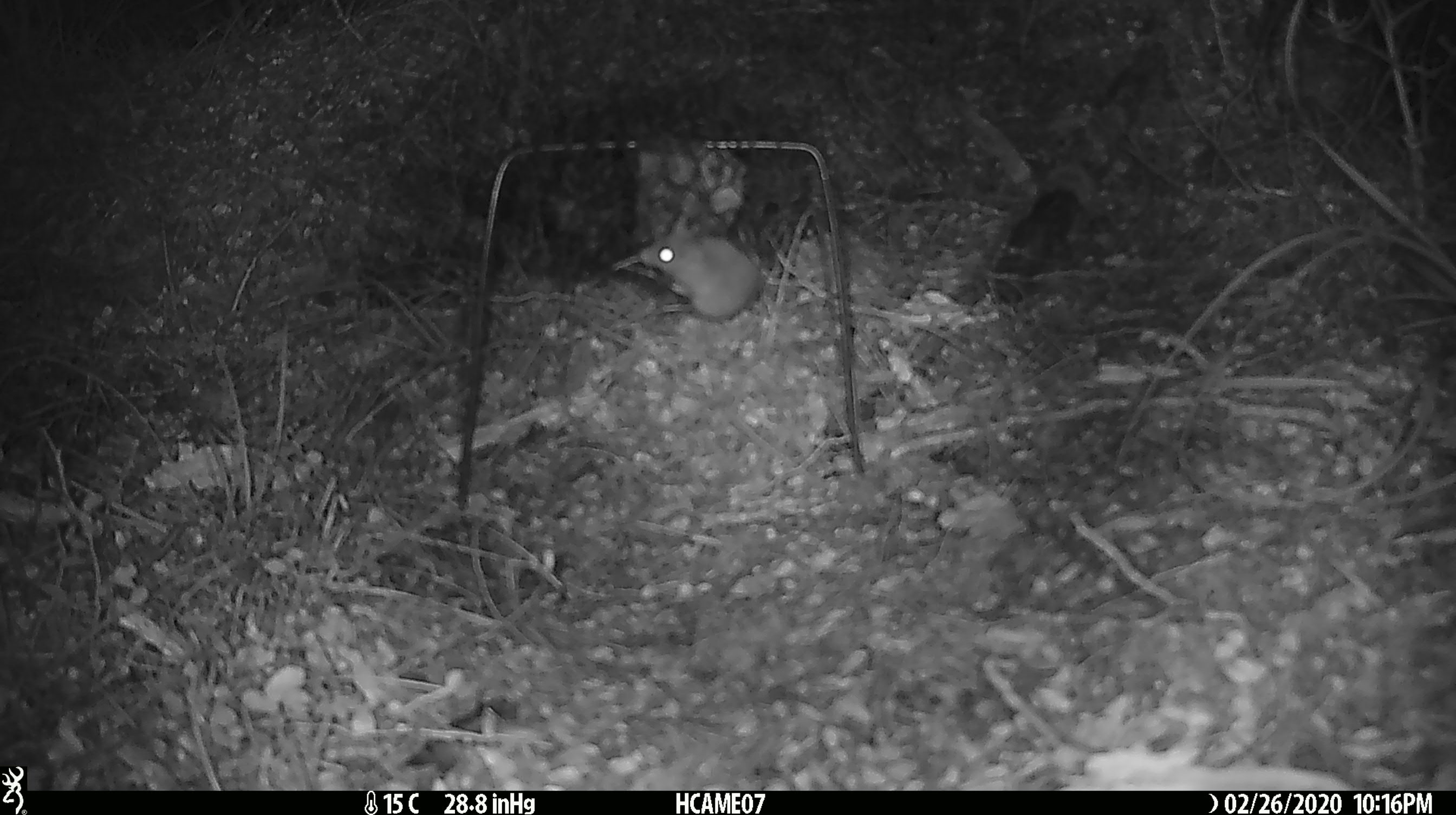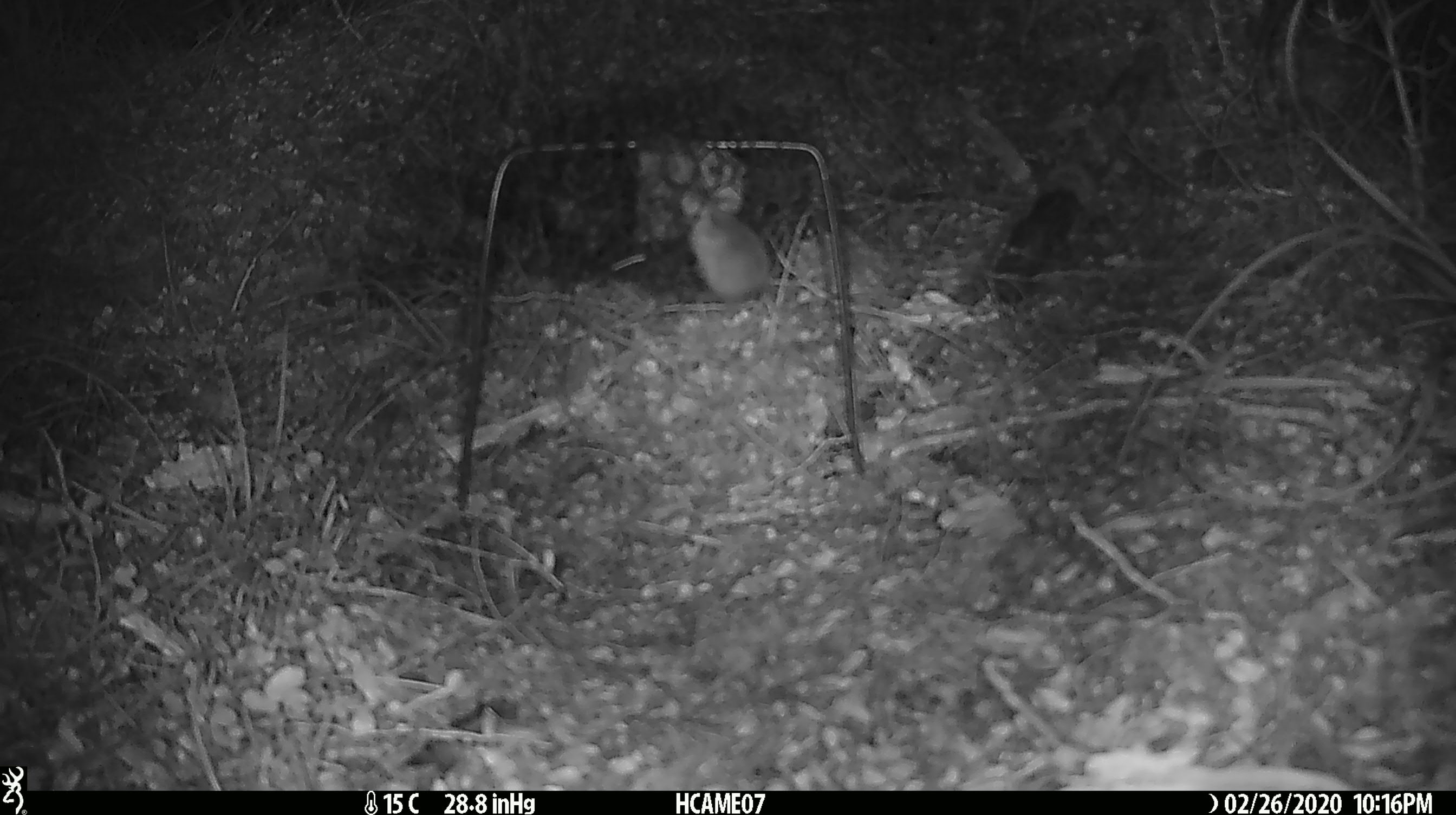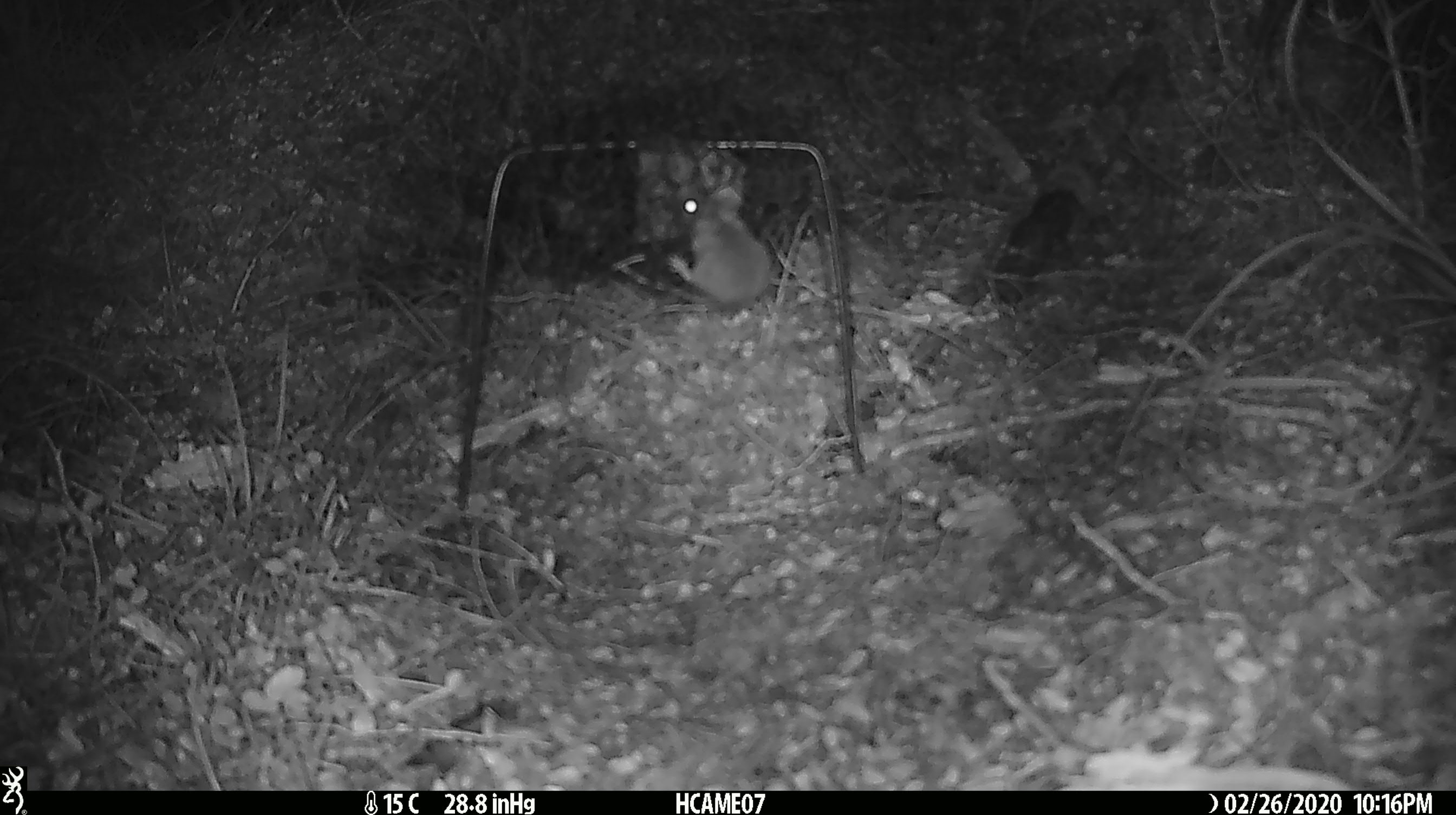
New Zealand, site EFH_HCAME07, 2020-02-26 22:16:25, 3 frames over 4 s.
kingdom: Animalia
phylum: Chordata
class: Mammalia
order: Rodentia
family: Muridae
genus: Mus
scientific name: Mus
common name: mouse